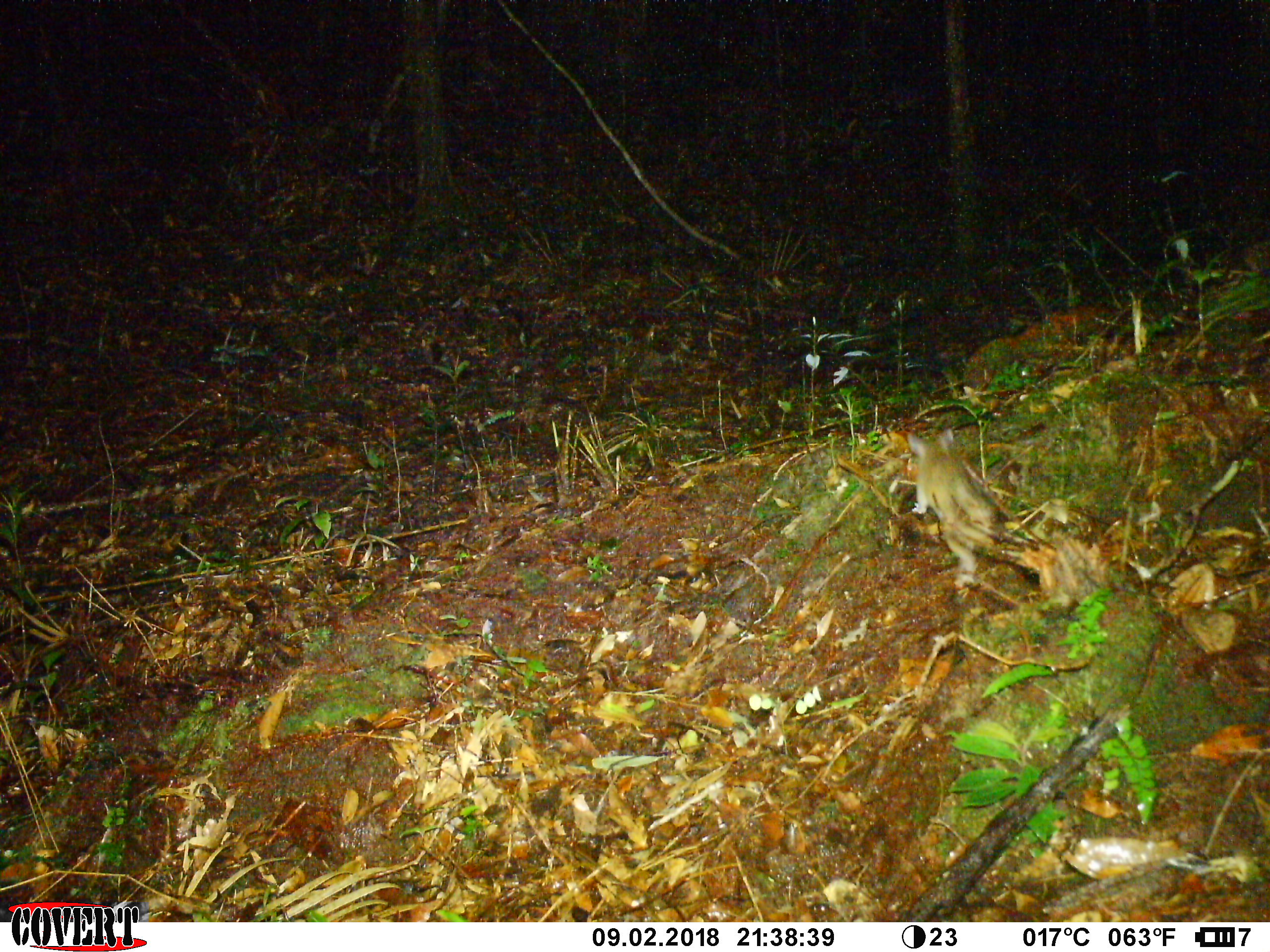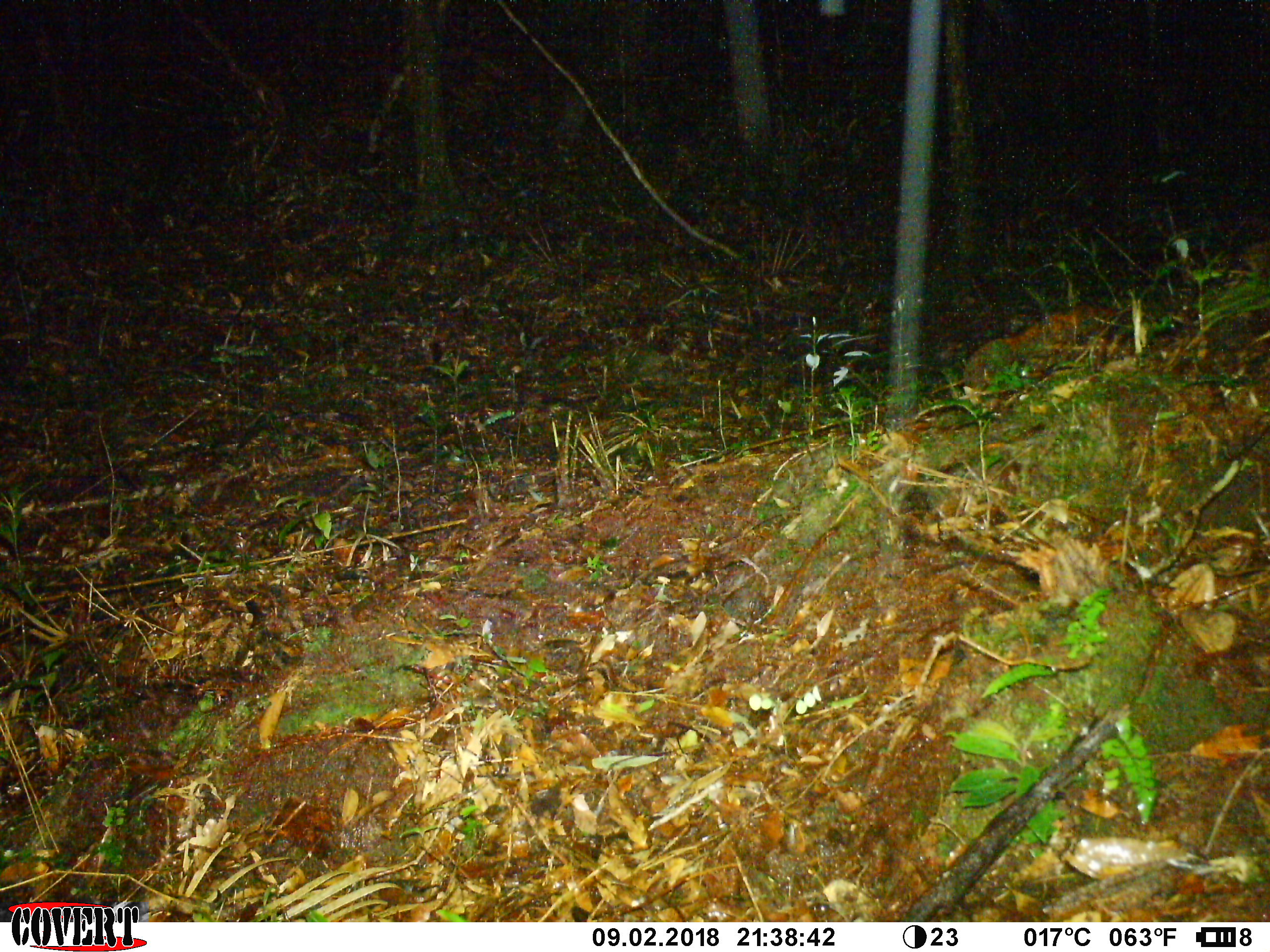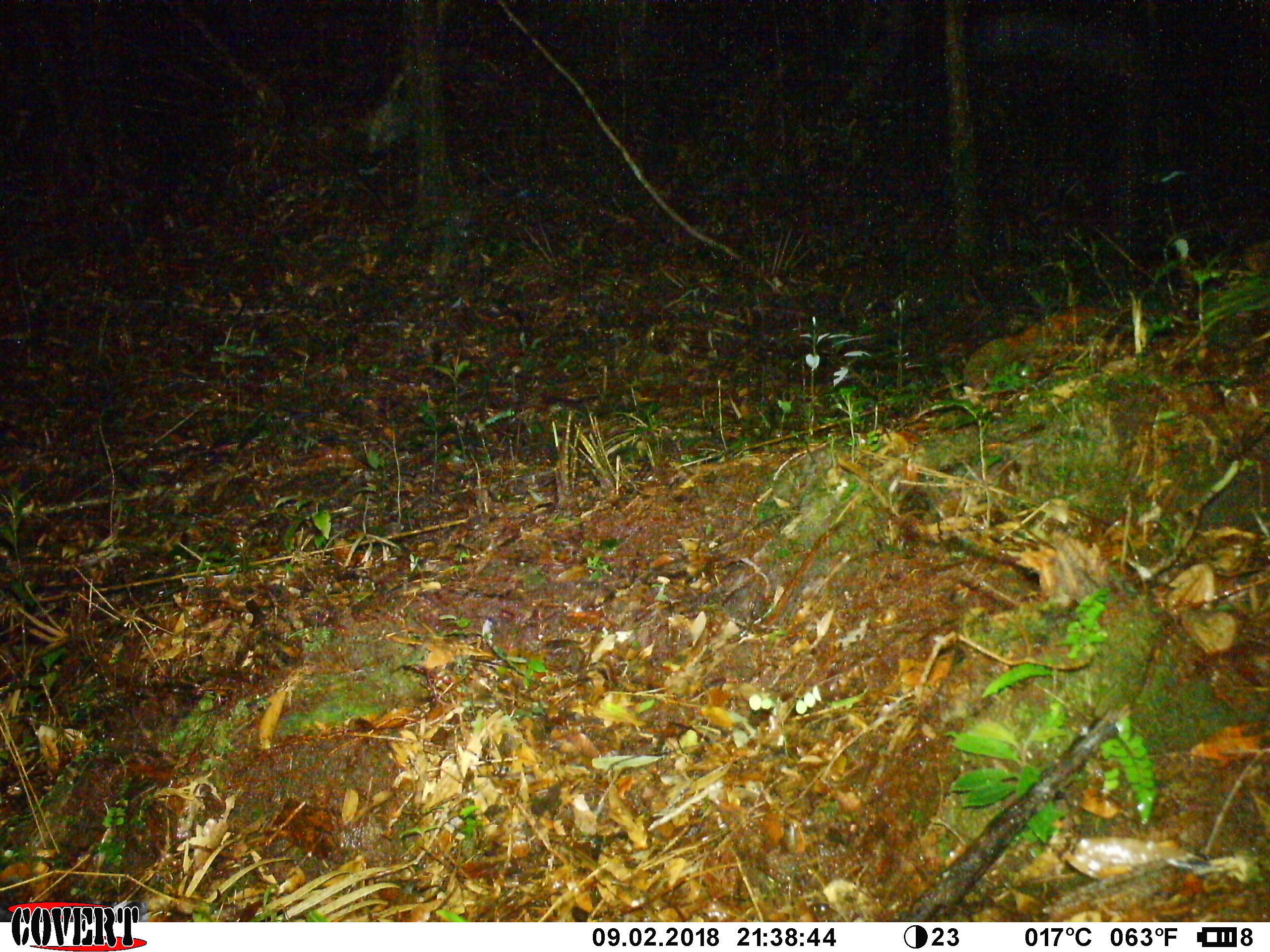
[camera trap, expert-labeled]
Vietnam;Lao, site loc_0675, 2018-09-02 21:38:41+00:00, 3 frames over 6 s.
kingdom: Animalia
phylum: Chordata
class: Mammalia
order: Rodentia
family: Muridae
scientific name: Muridae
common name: old-world mice and rats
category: unidentified murid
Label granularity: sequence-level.